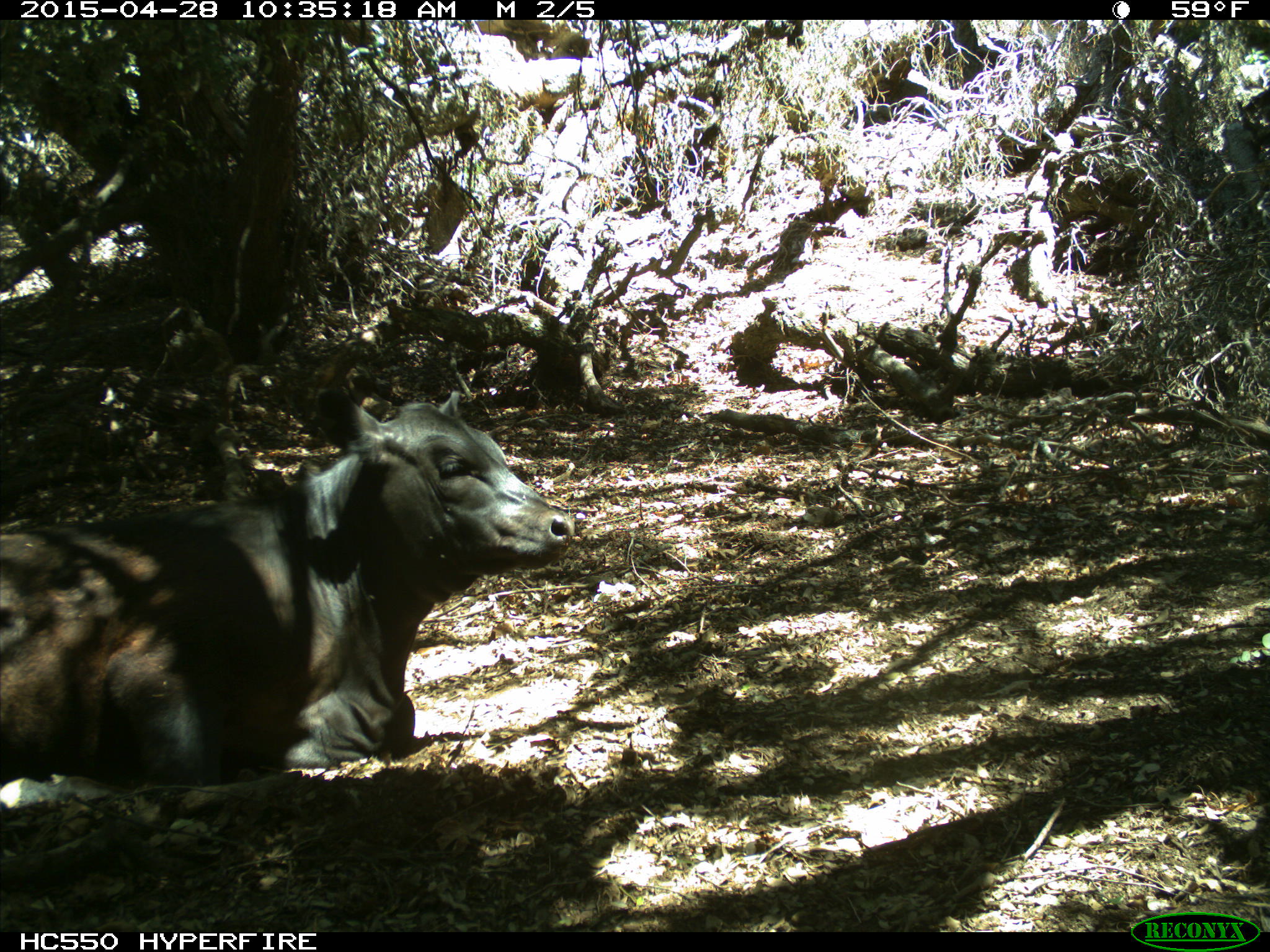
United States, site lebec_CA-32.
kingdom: Animalia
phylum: Chordata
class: Mammalia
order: Artiodactyla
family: Bovidae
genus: Bos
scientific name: Bos taurus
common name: domestic cow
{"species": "Bos taurus (domestic cow)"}